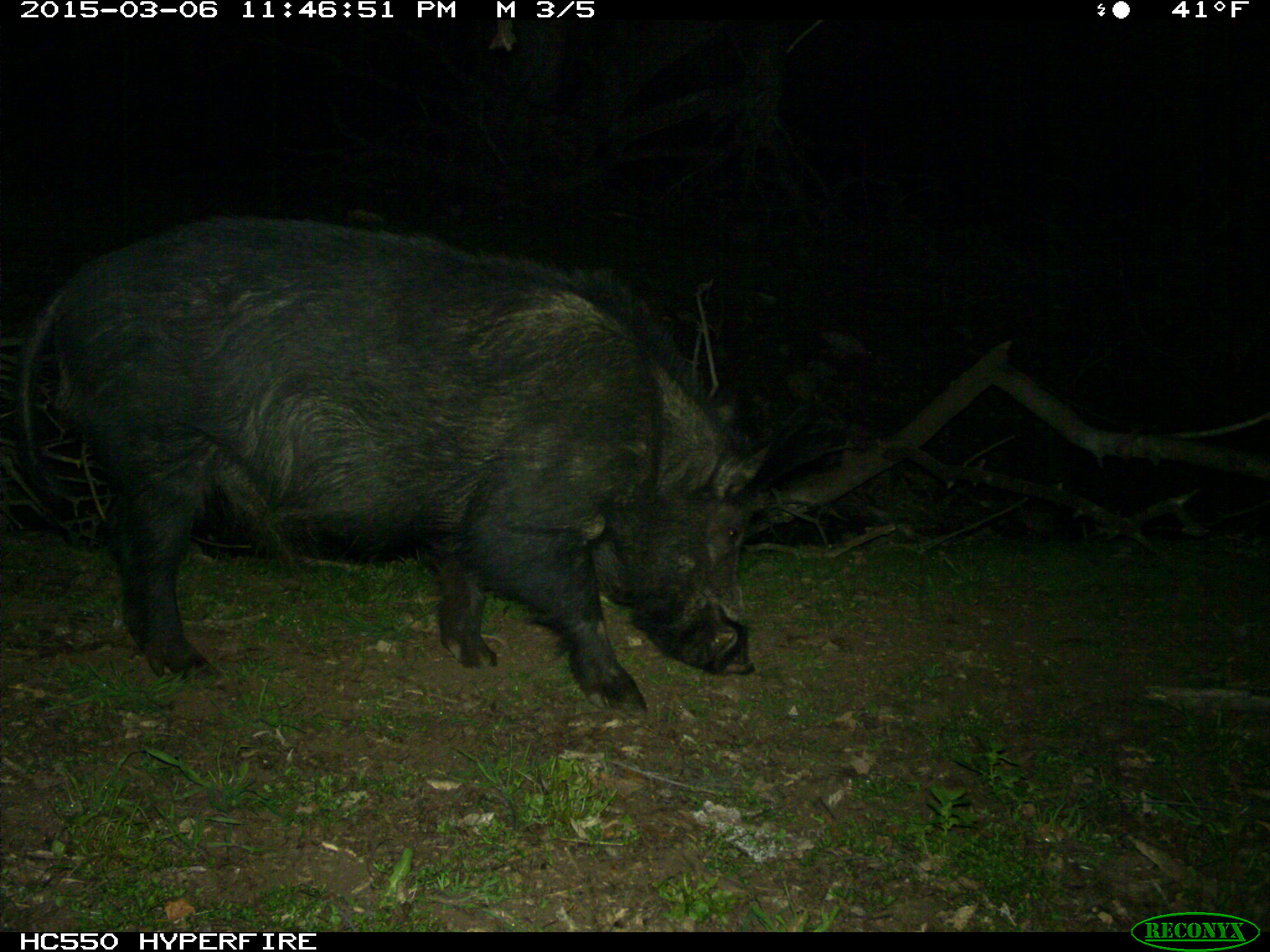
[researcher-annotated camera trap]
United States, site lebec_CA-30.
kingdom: Animalia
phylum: Chordata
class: Mammalia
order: Artiodactyla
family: Suidae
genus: Sus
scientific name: Sus scrofa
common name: wild boar